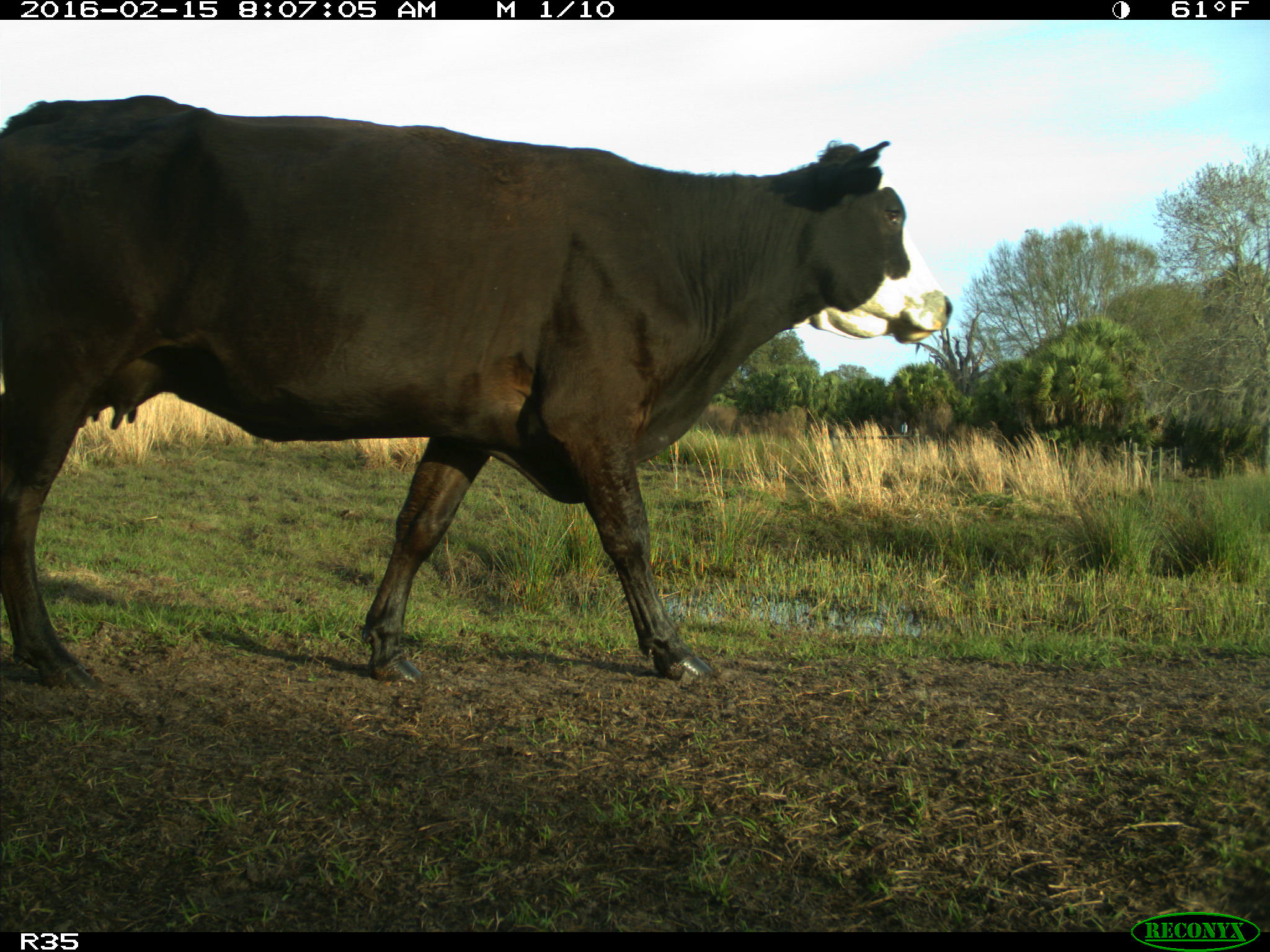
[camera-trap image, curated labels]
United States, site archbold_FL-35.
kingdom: Animalia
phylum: Chordata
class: Mammalia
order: Artiodactyla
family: Bovidae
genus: Bos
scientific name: Bos taurus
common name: domestic cow